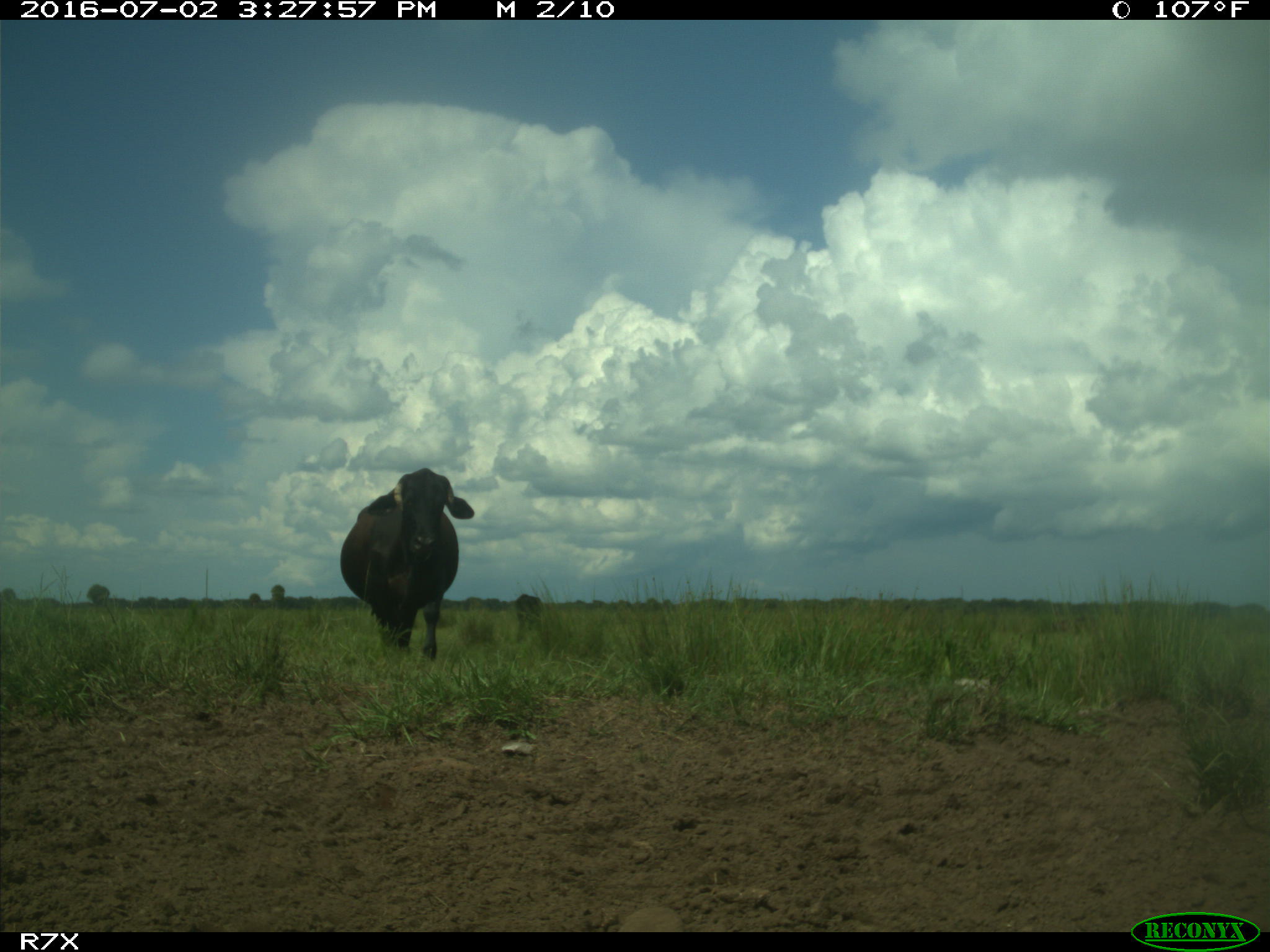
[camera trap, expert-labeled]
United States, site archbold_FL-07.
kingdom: Animalia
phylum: Chordata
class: Mammalia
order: Artiodactyla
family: Bovidae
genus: Bos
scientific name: Bos taurus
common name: domestic cow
Bos taurus (domestic cow).